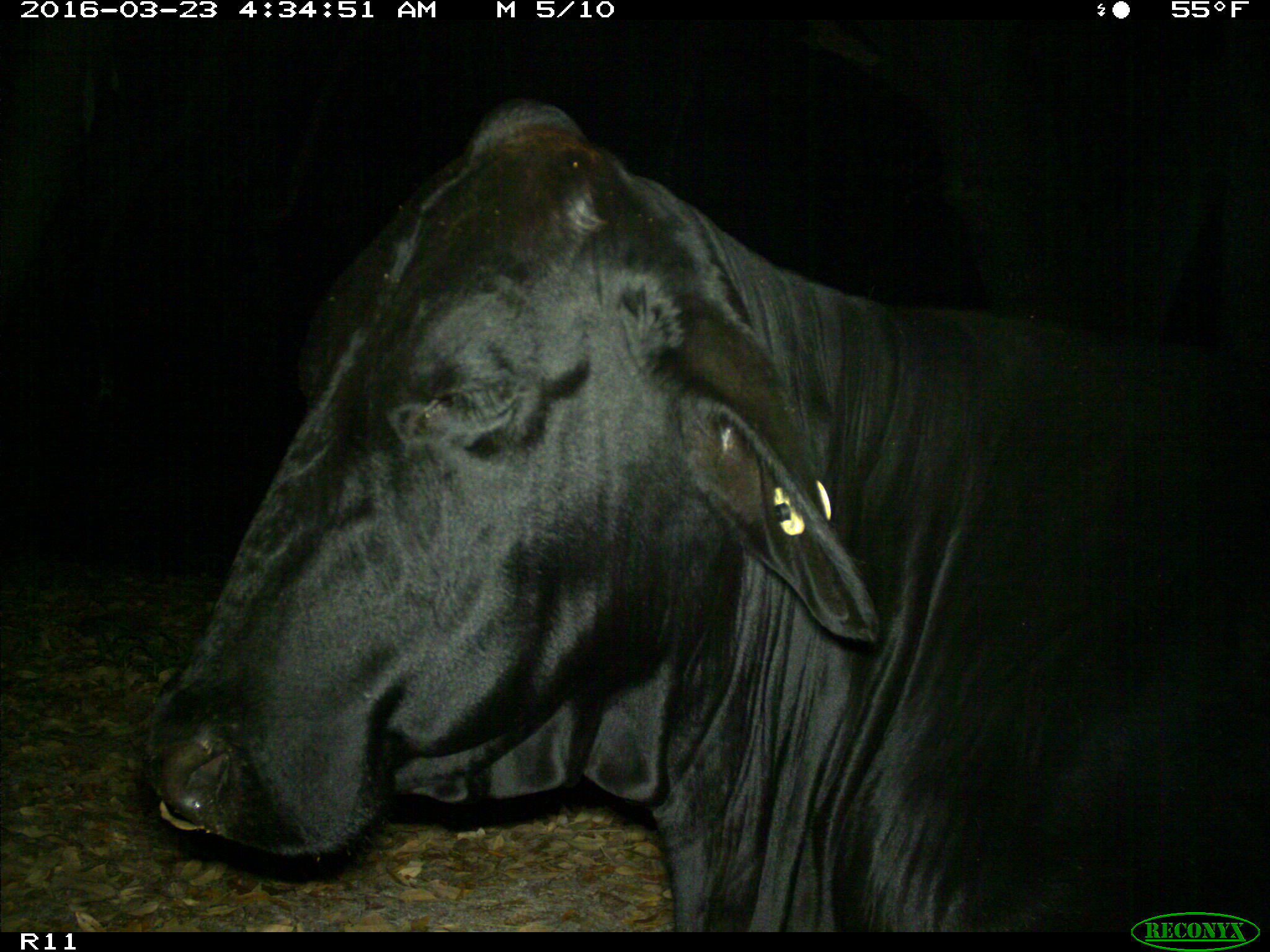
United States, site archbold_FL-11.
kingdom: Animalia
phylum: Chordata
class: Mammalia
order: Artiodactyla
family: Bovidae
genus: Bos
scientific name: Bos taurus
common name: domestic cow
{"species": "Bos taurus (domestic cow)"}